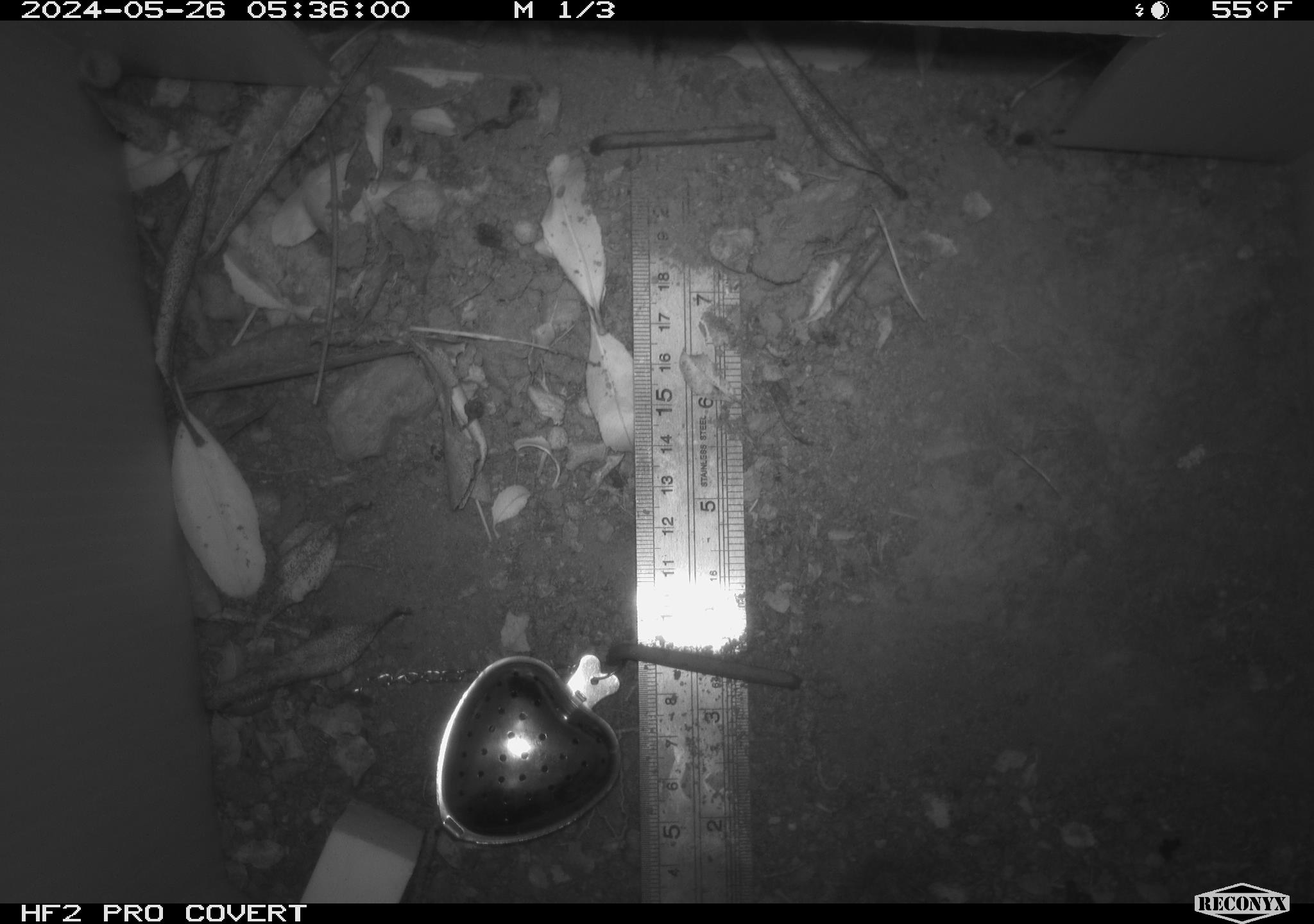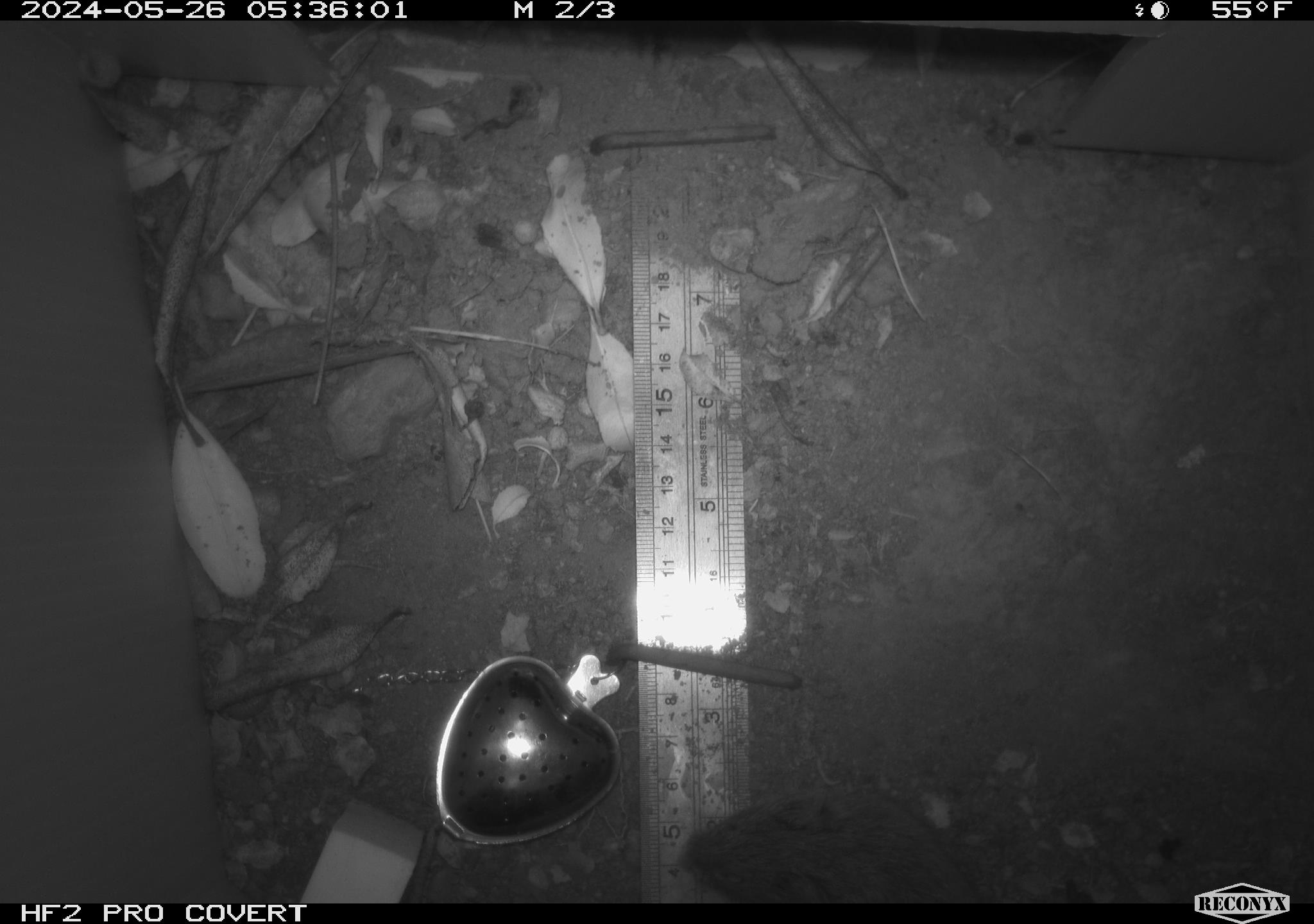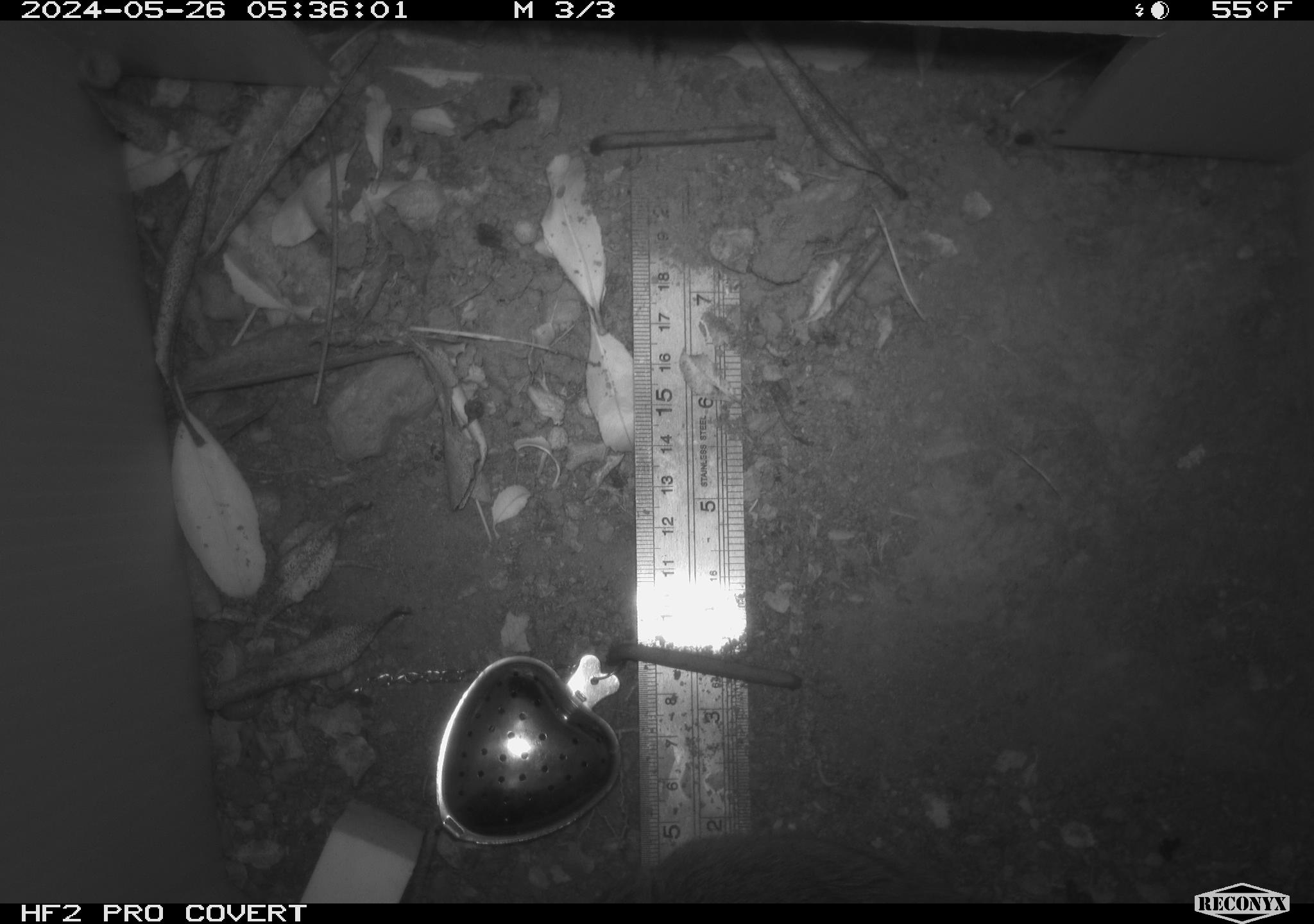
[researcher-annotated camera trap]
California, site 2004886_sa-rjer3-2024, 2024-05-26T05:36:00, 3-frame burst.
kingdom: Animalia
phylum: Chordata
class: Mammalia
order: Rodentia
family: Cricetidae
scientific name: Arvicolinae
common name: voles, lemmings, and muskrats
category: arvicolinae subfamily